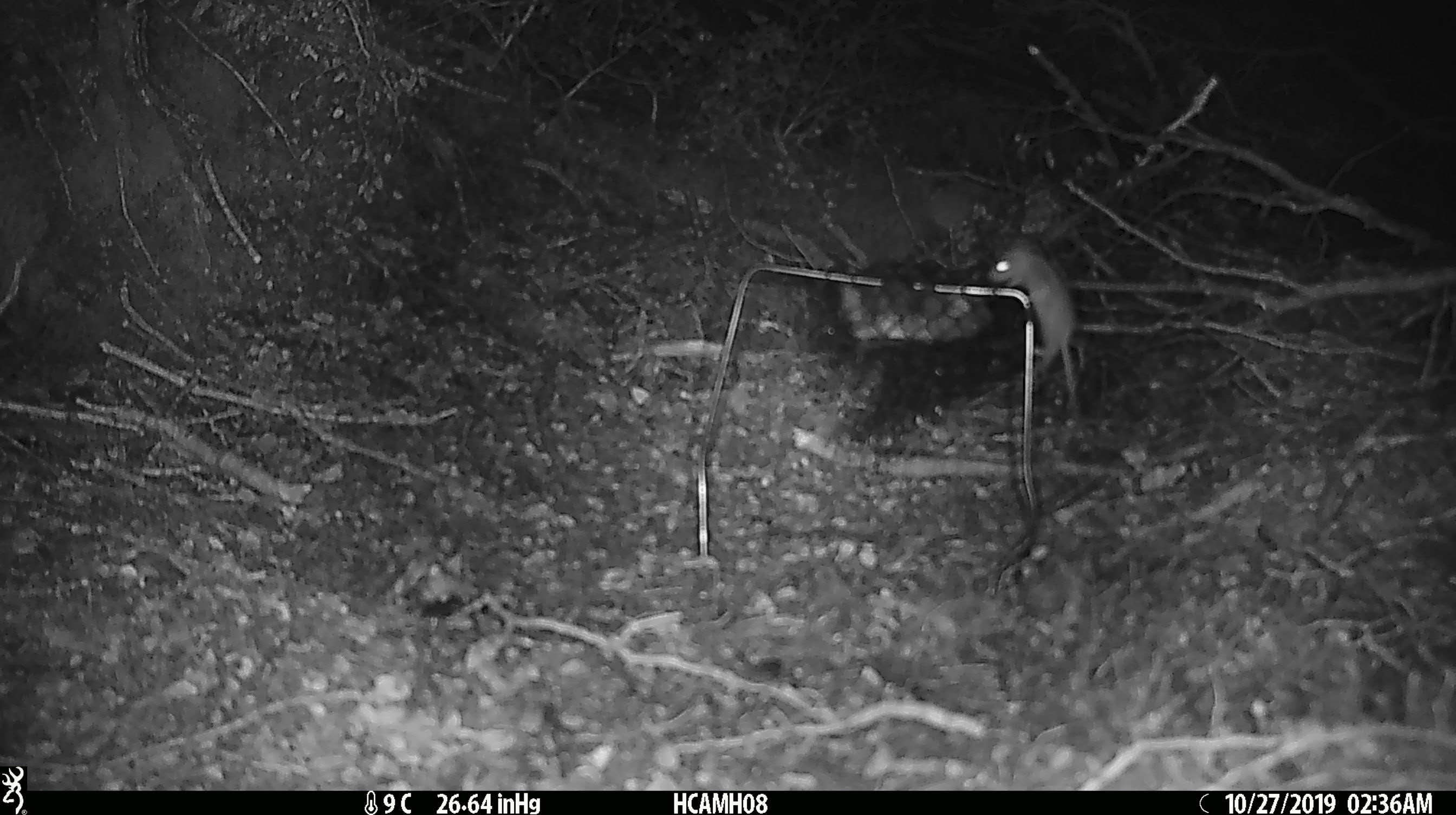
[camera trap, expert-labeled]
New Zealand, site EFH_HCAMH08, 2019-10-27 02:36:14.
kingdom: Animalia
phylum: Chordata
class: Mammalia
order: Rodentia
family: Muridae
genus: Mus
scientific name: Mus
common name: mouse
Mouse (Mus).